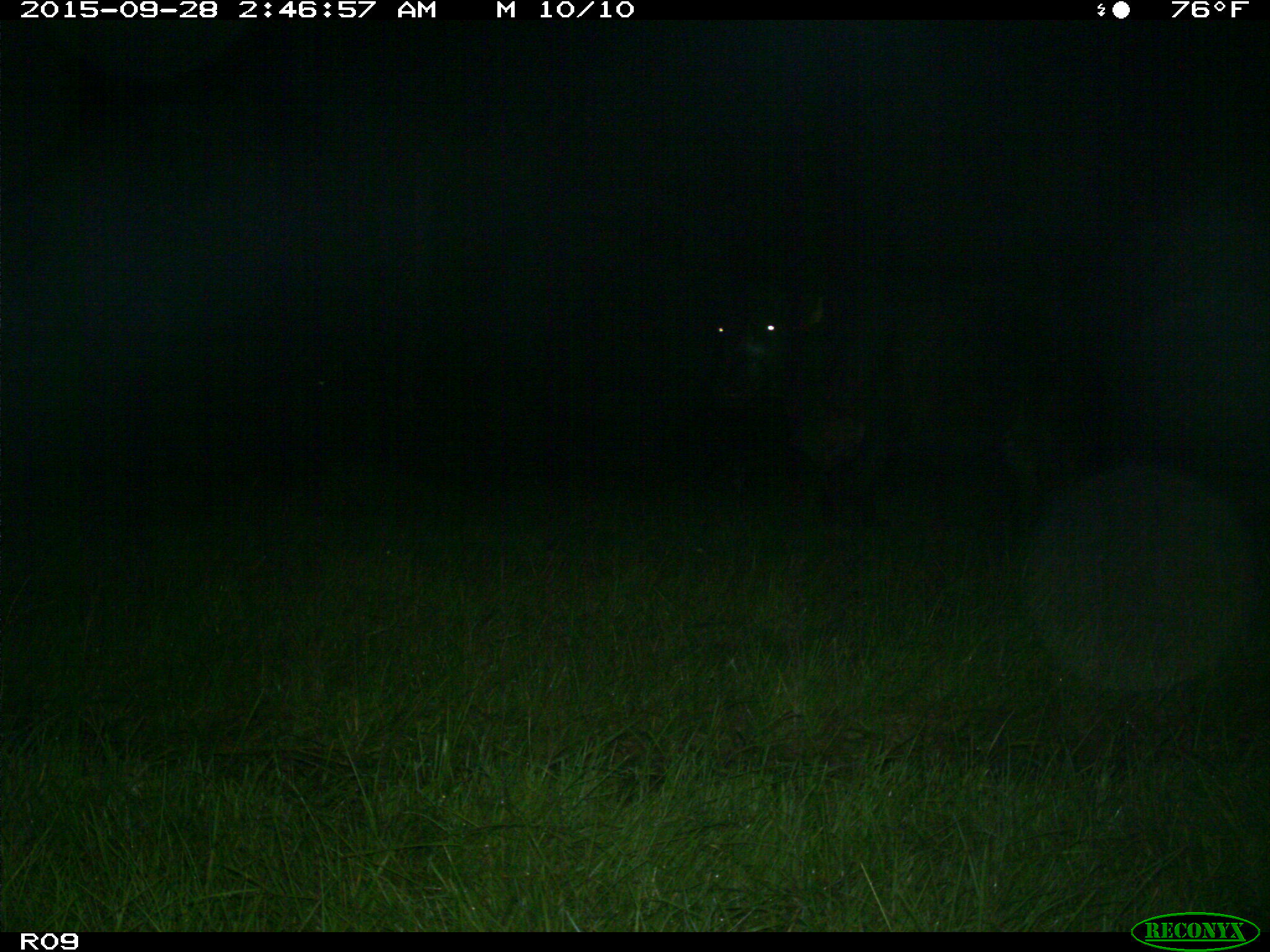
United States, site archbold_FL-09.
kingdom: Animalia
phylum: Chordata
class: Mammalia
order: Artiodactyla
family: Bovidae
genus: Bos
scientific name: Bos taurus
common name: domestic cow